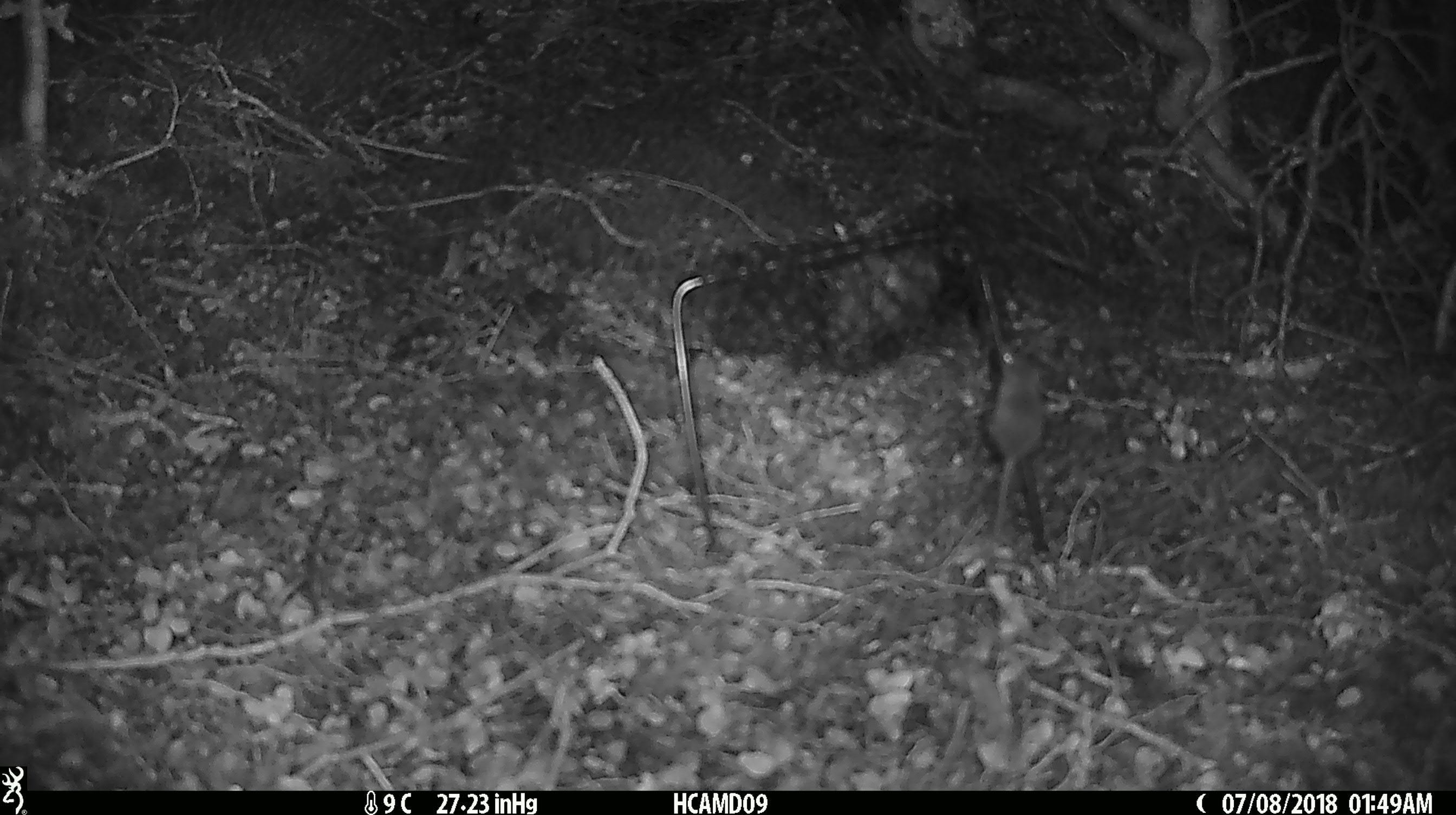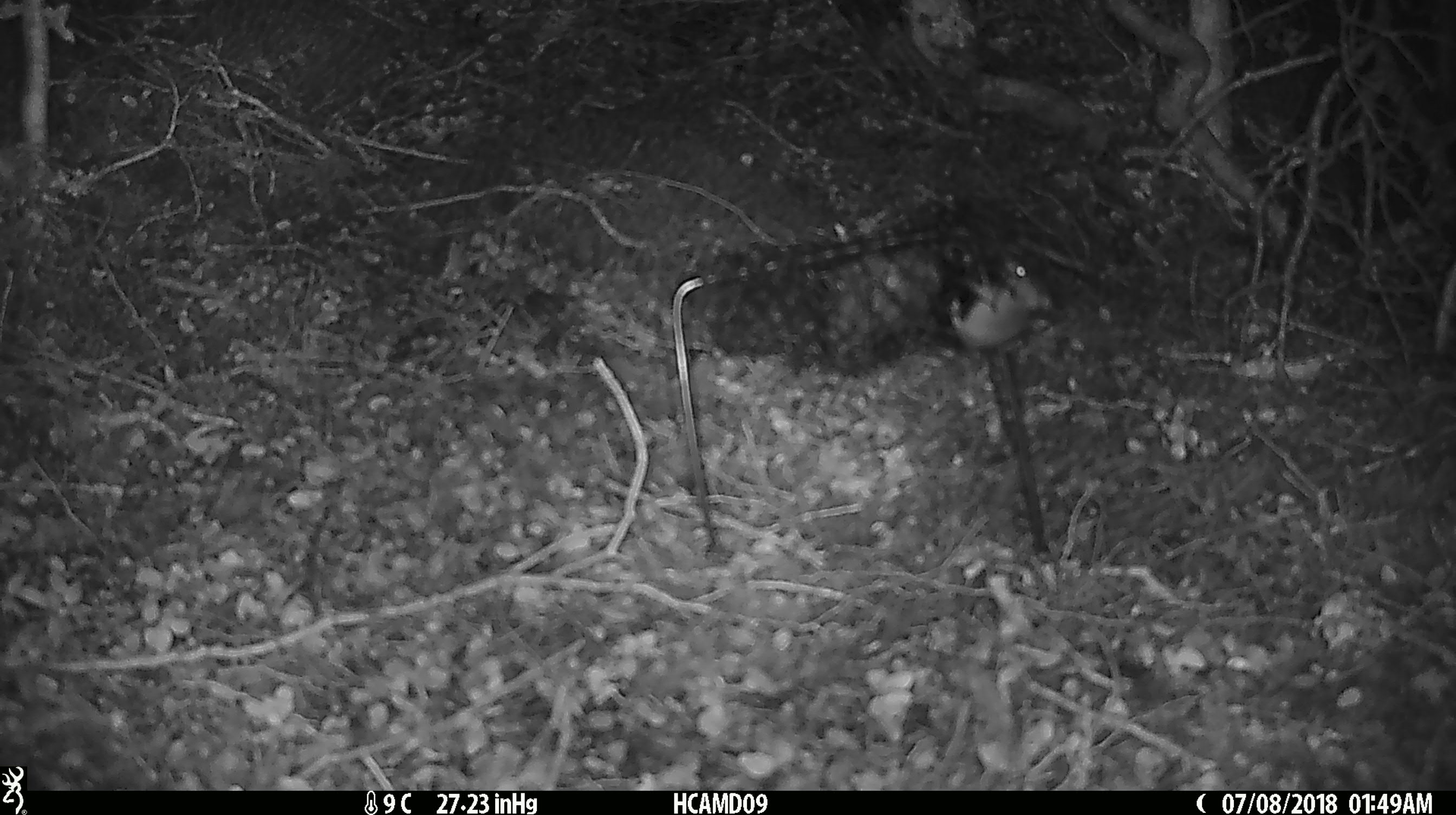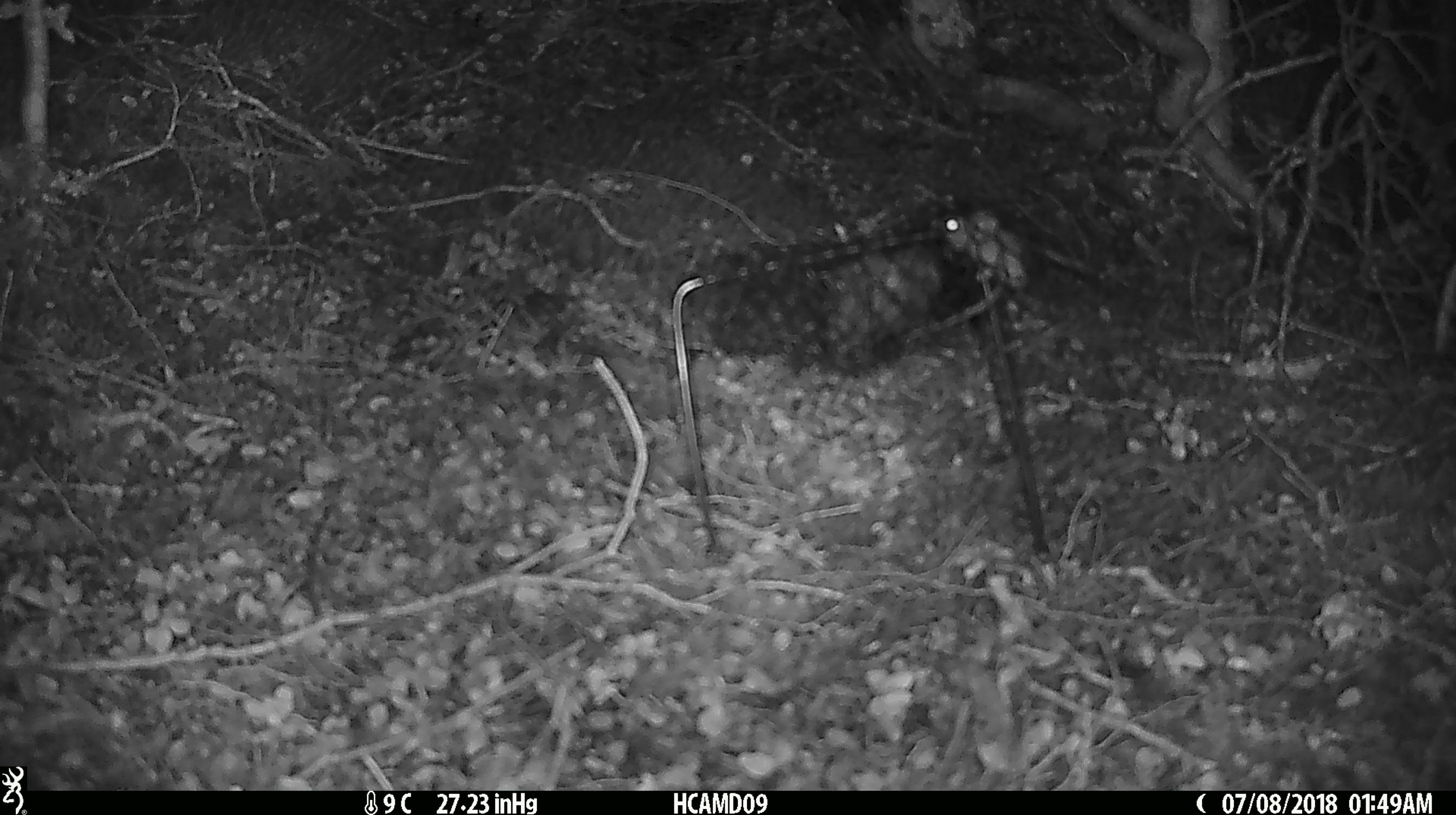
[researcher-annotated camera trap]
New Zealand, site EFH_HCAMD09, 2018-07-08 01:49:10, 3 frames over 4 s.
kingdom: Animalia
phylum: Chordata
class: Mammalia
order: Rodentia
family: Muridae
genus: Mus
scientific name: Mus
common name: mouse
Mouse (Mus).